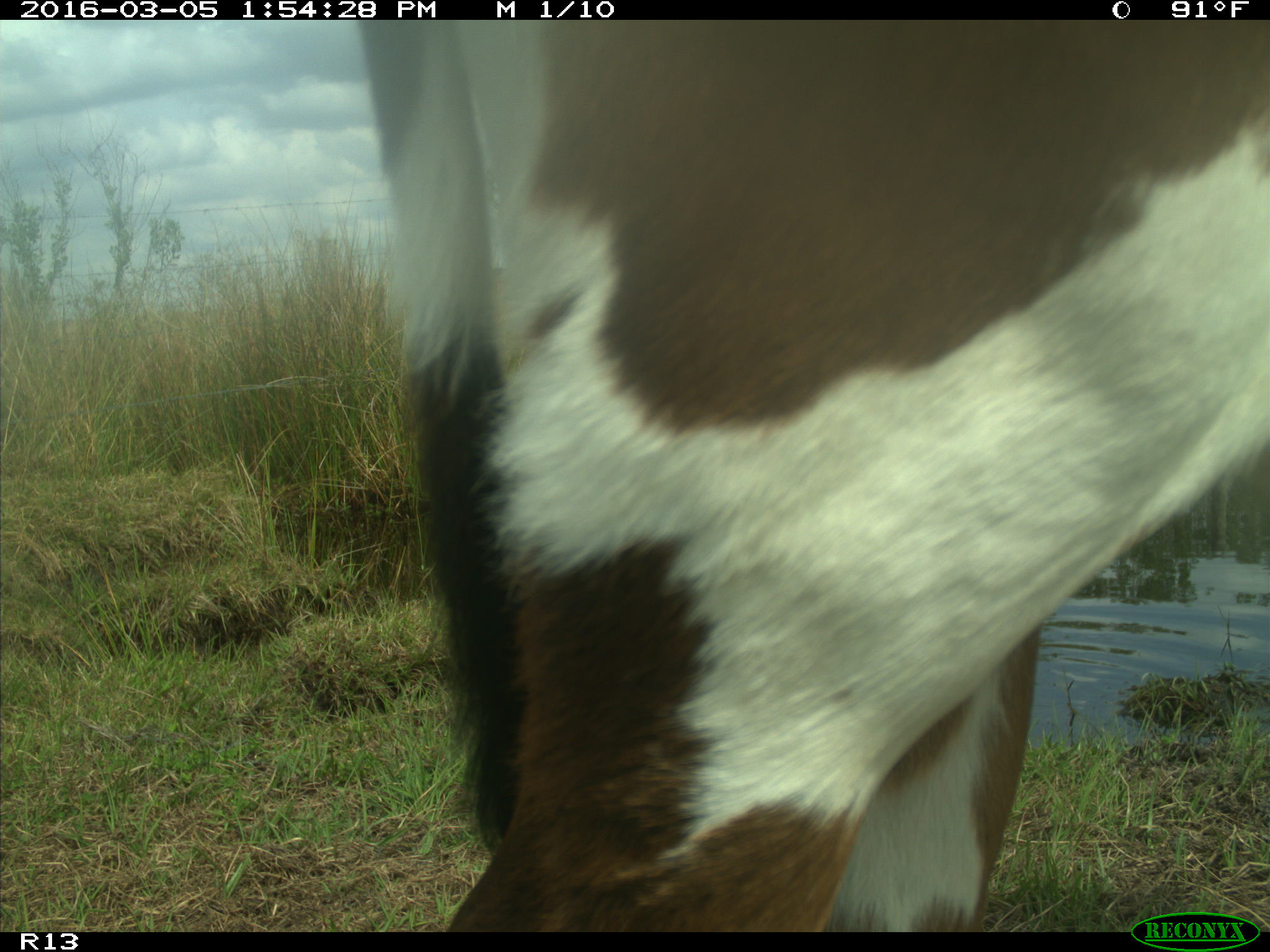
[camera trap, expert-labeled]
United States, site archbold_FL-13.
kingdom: Animalia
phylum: Chordata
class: Mammalia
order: Artiodactyla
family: Bovidae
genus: Bos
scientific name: Bos taurus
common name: domestic cow